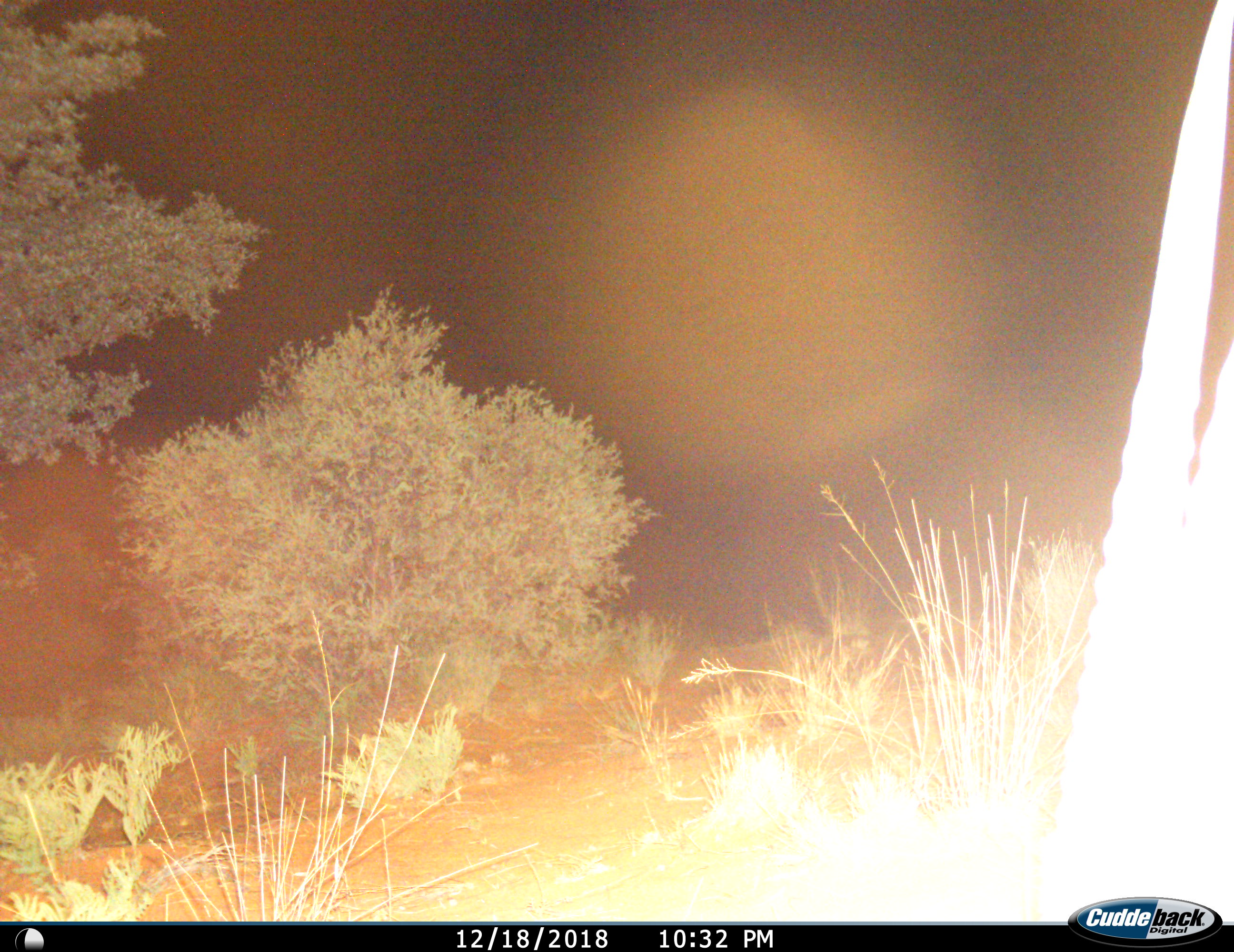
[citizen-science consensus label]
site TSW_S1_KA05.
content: unidentified animal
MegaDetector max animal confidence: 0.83